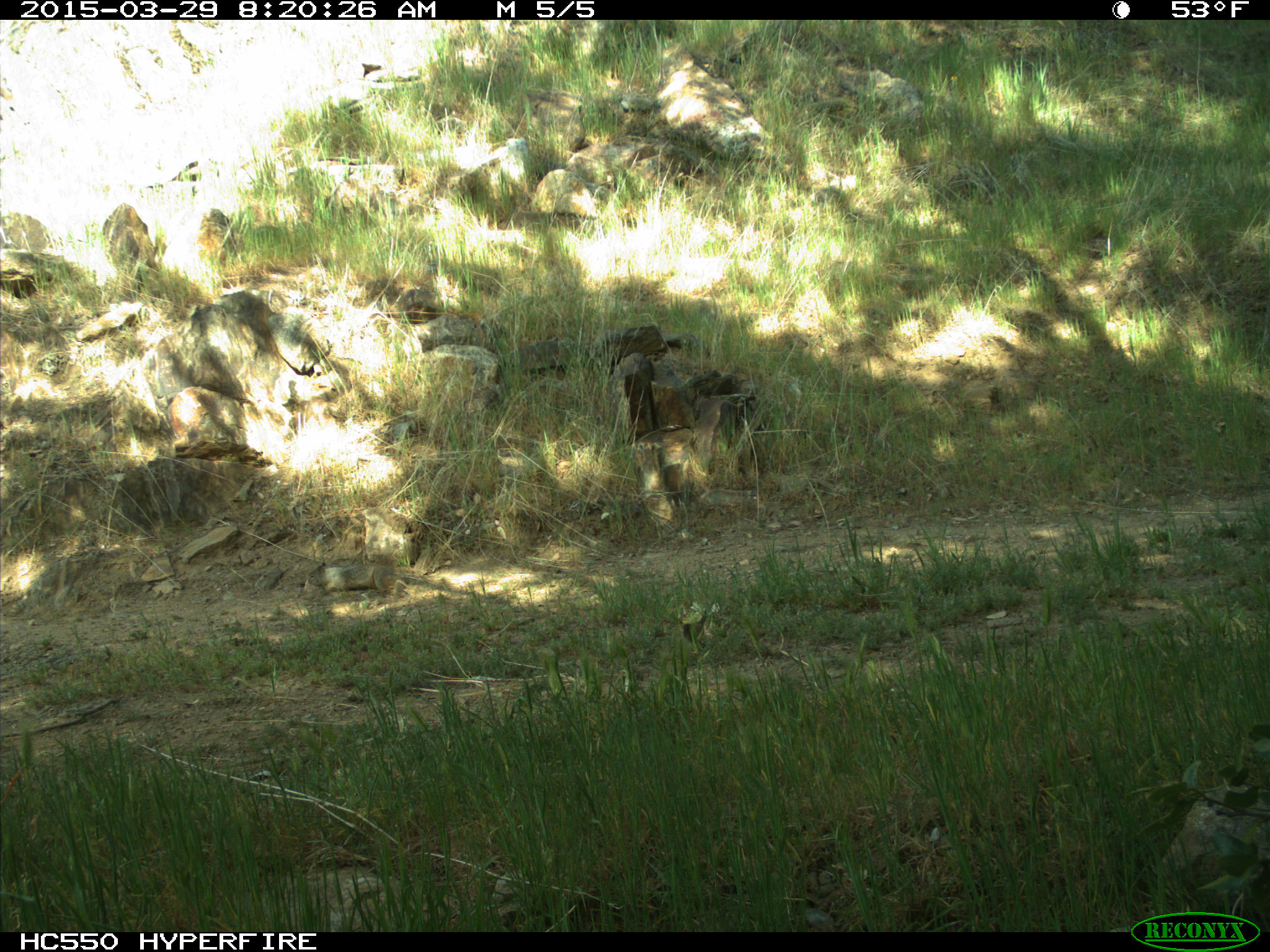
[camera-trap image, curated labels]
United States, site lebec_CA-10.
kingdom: Animalia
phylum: Chordata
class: Aves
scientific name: Aves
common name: birds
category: unidentified bird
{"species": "unidentified bird (birds) (Aves)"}